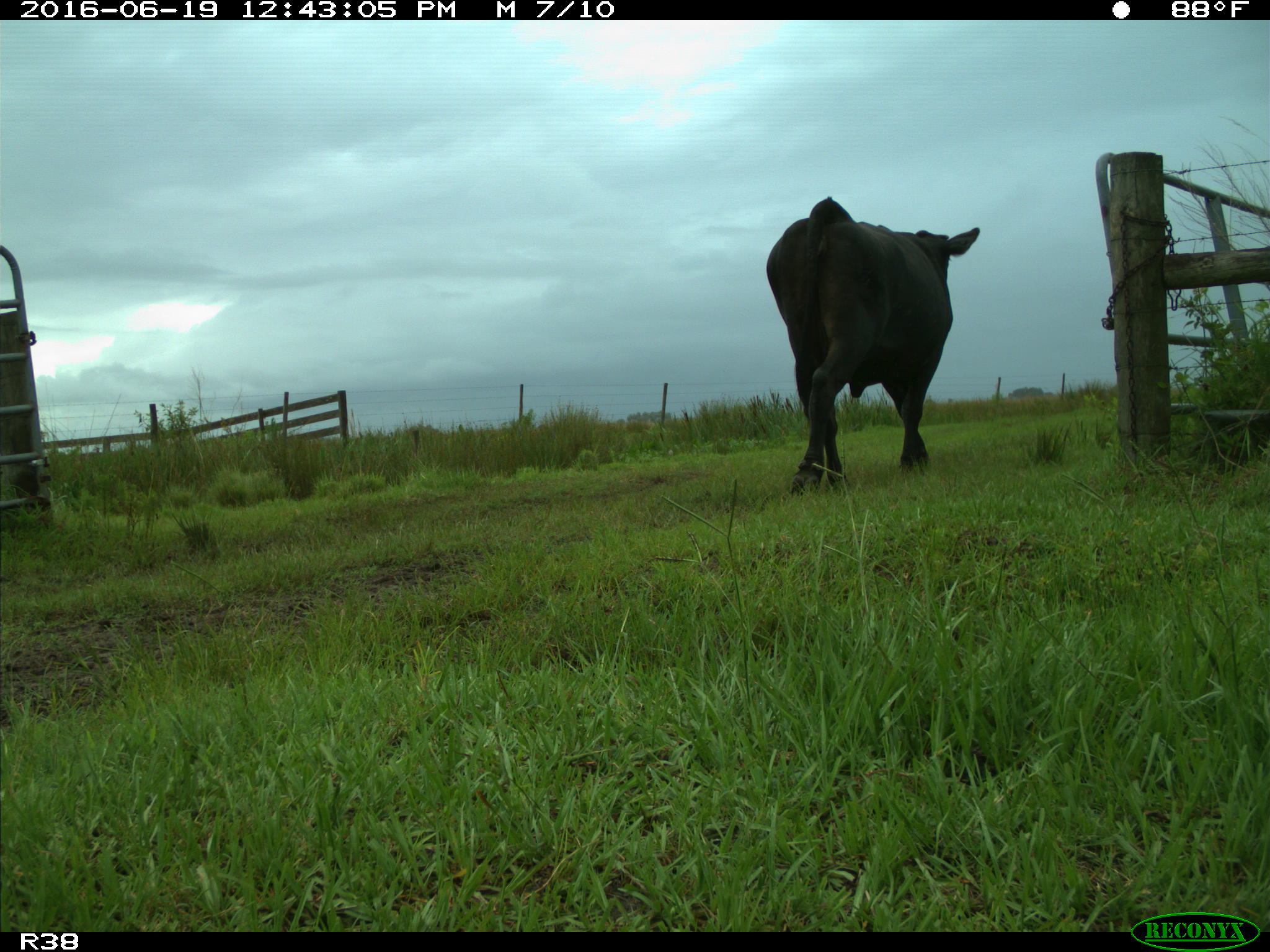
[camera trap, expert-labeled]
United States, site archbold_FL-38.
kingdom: Animalia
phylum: Chordata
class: Mammalia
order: Artiodactyla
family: Bovidae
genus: Bos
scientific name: Bos taurus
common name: domestic cow